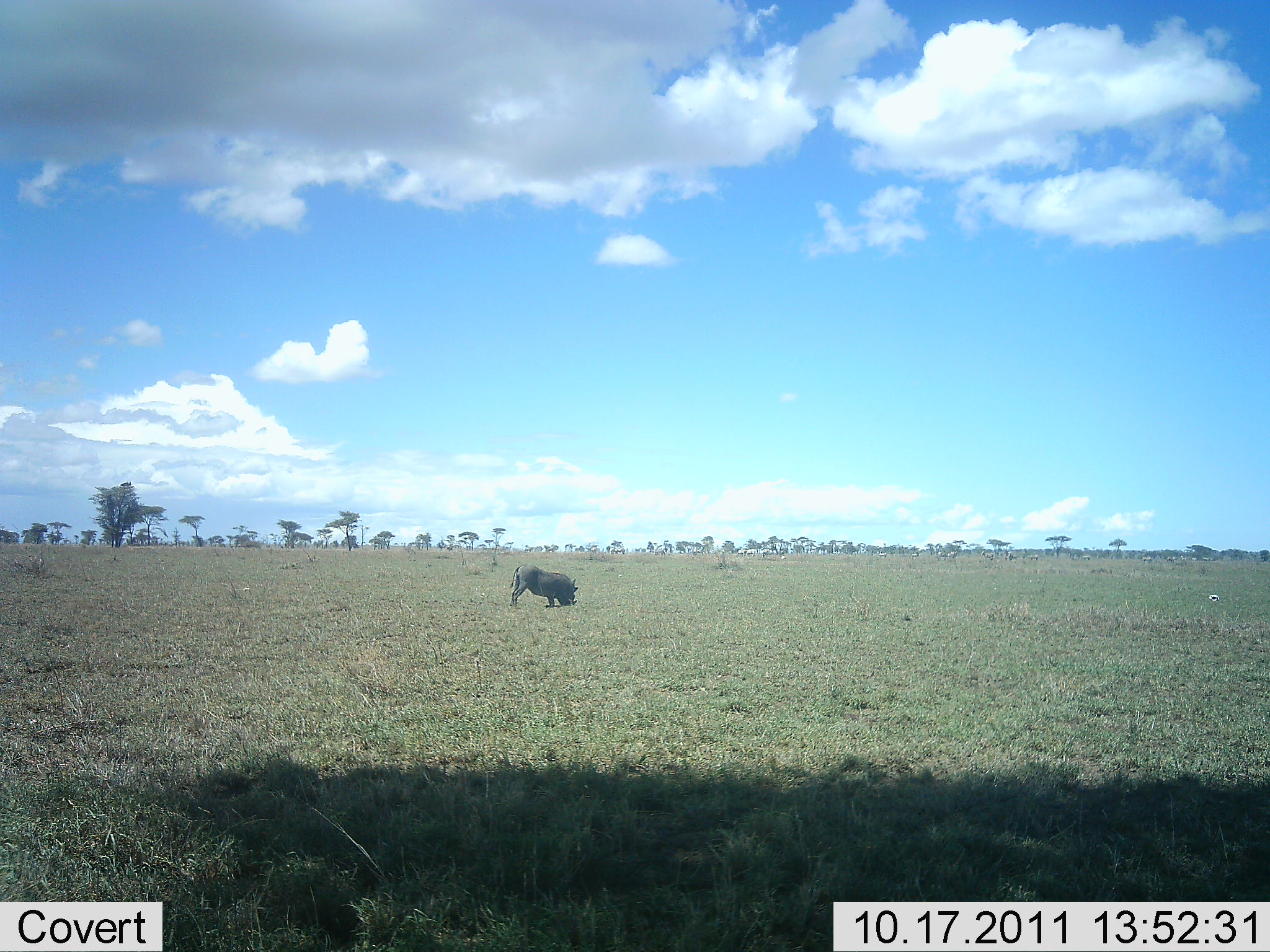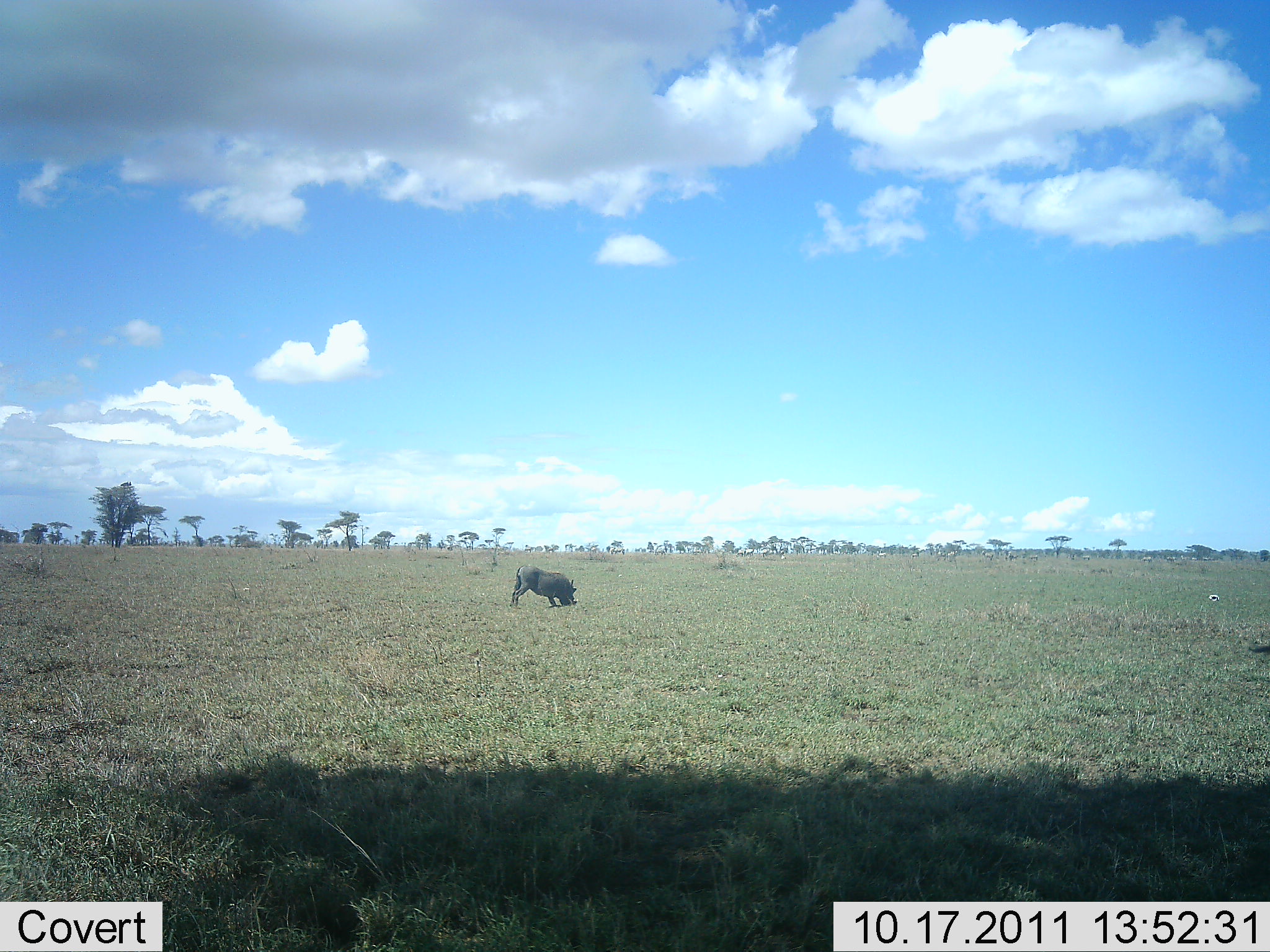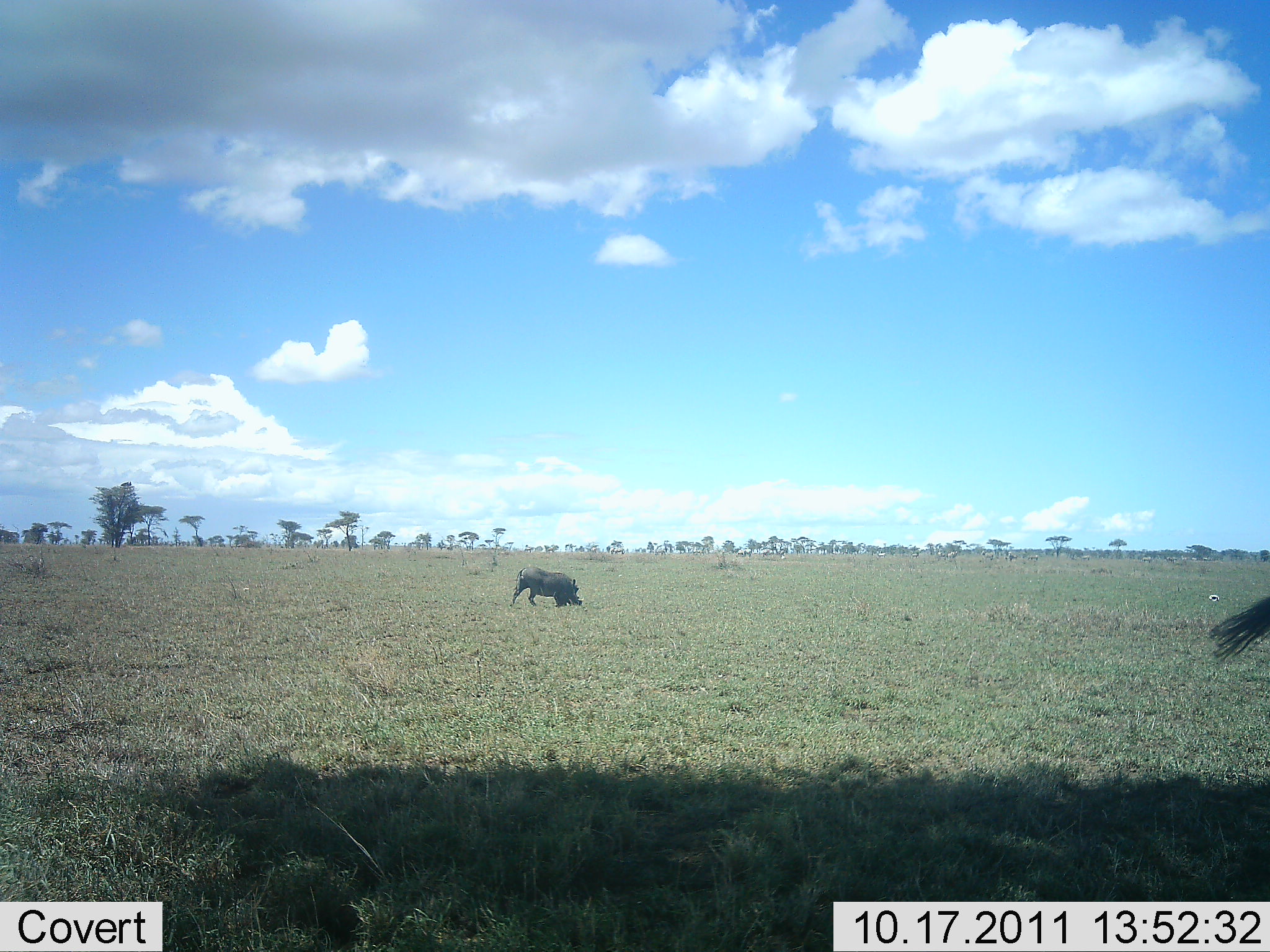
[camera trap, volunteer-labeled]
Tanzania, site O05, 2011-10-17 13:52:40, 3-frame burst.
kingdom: Animalia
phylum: Chordata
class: Mammalia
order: Artiodactyla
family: Suidae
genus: Phacochoerus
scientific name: Phacochoerus africanus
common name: warthog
Warthog (Phacochoerus africanus), count 1. Behavior (volunteer vote fractions): standing 9%, resting 0%, moving 0%, interacting 0%. Young present (vote fraction): 0%. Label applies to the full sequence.